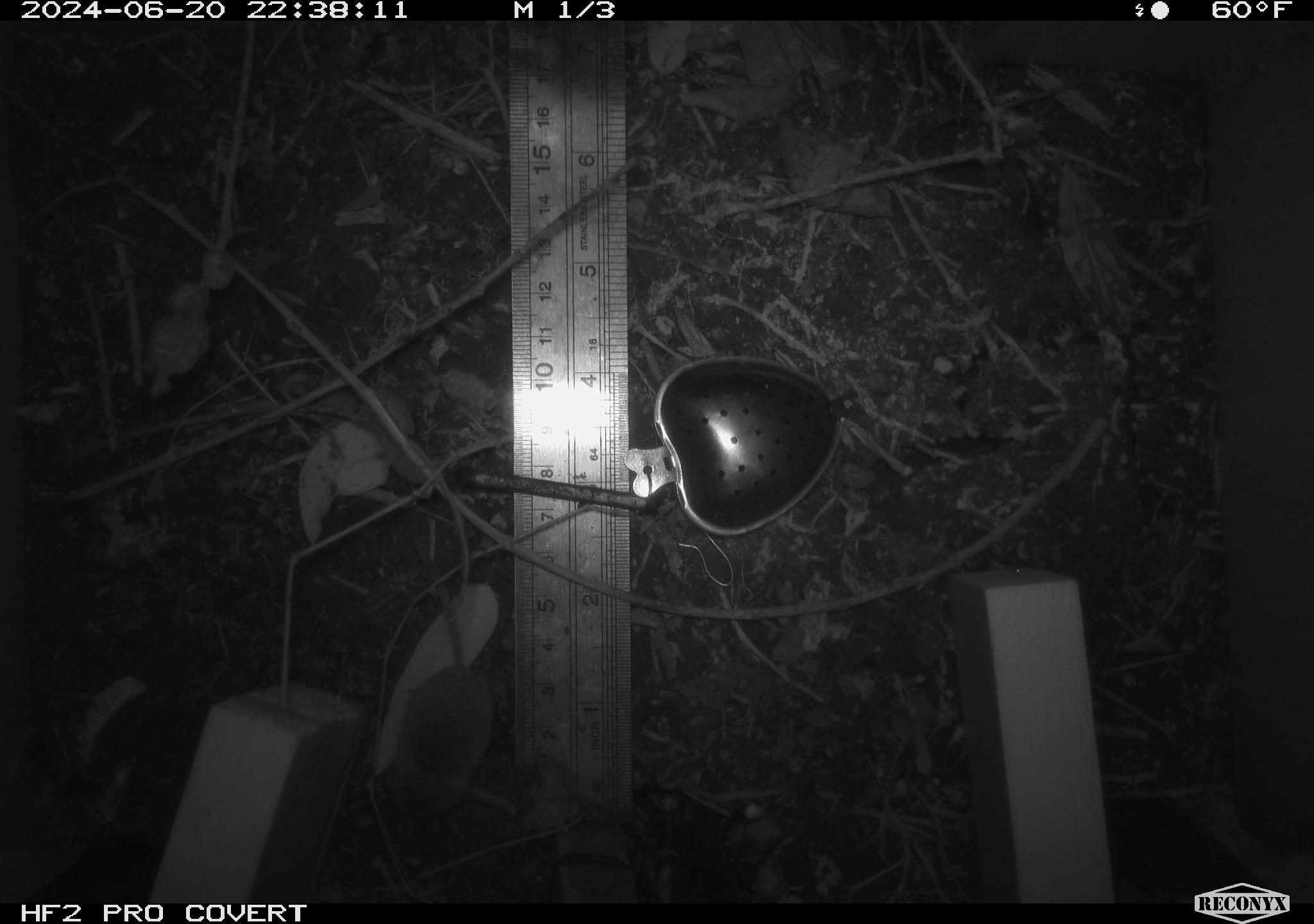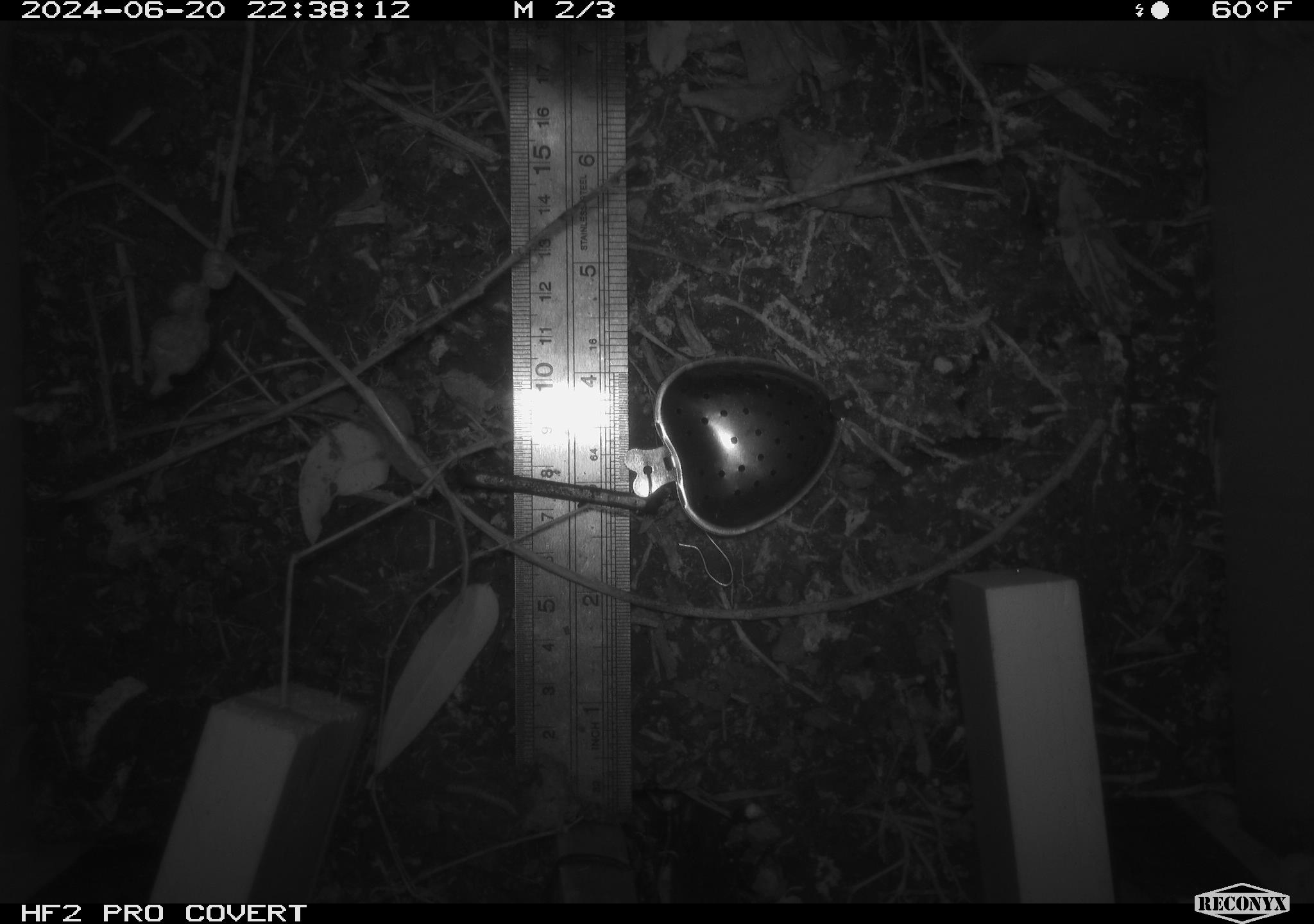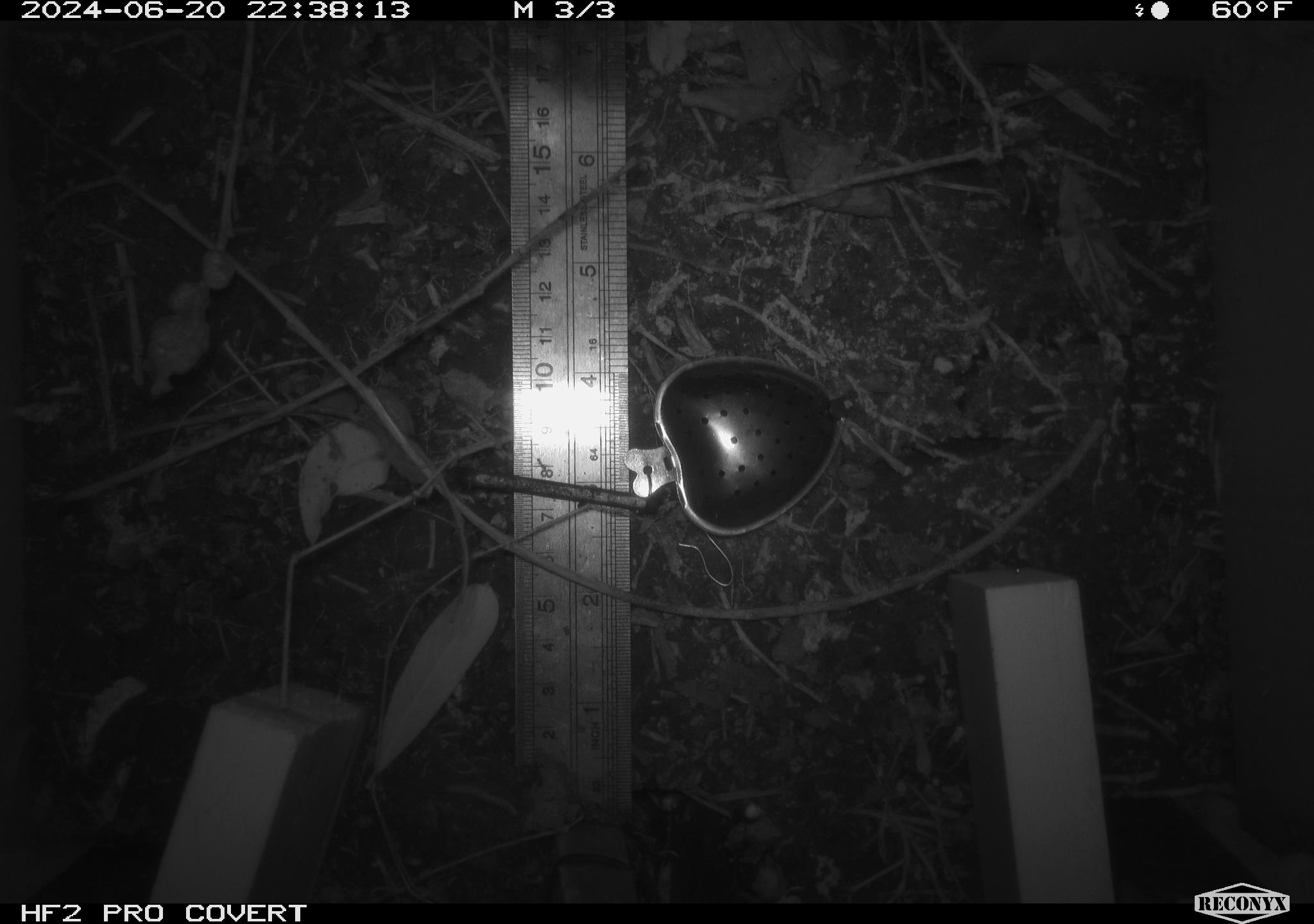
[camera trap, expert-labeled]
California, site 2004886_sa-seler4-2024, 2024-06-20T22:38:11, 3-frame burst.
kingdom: Animalia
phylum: Chordata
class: Mammalia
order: Eulipotyphla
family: Soricidae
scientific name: Soricidae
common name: shrews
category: soricidae family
Soricidae family (shrews) (Soricidae).